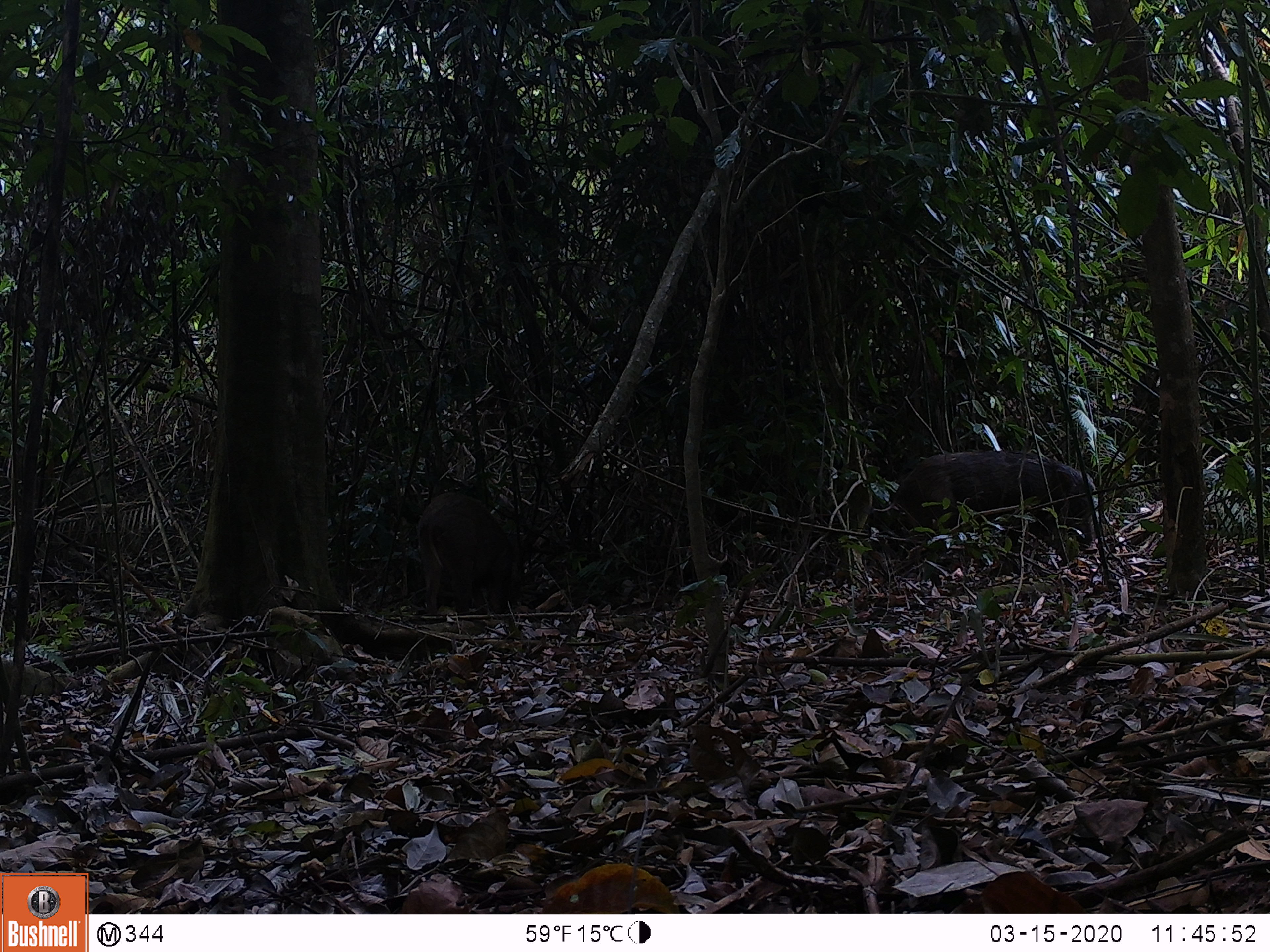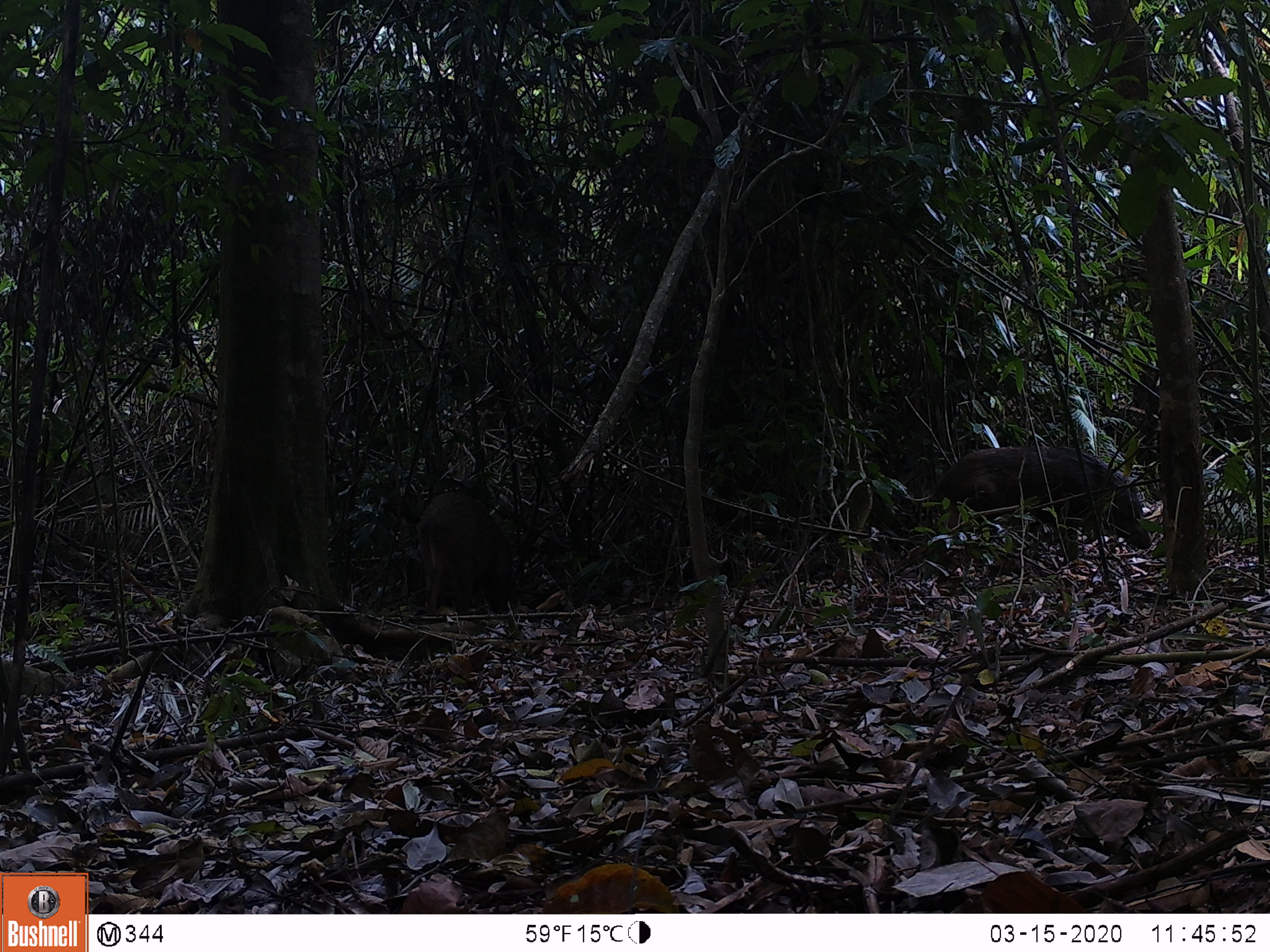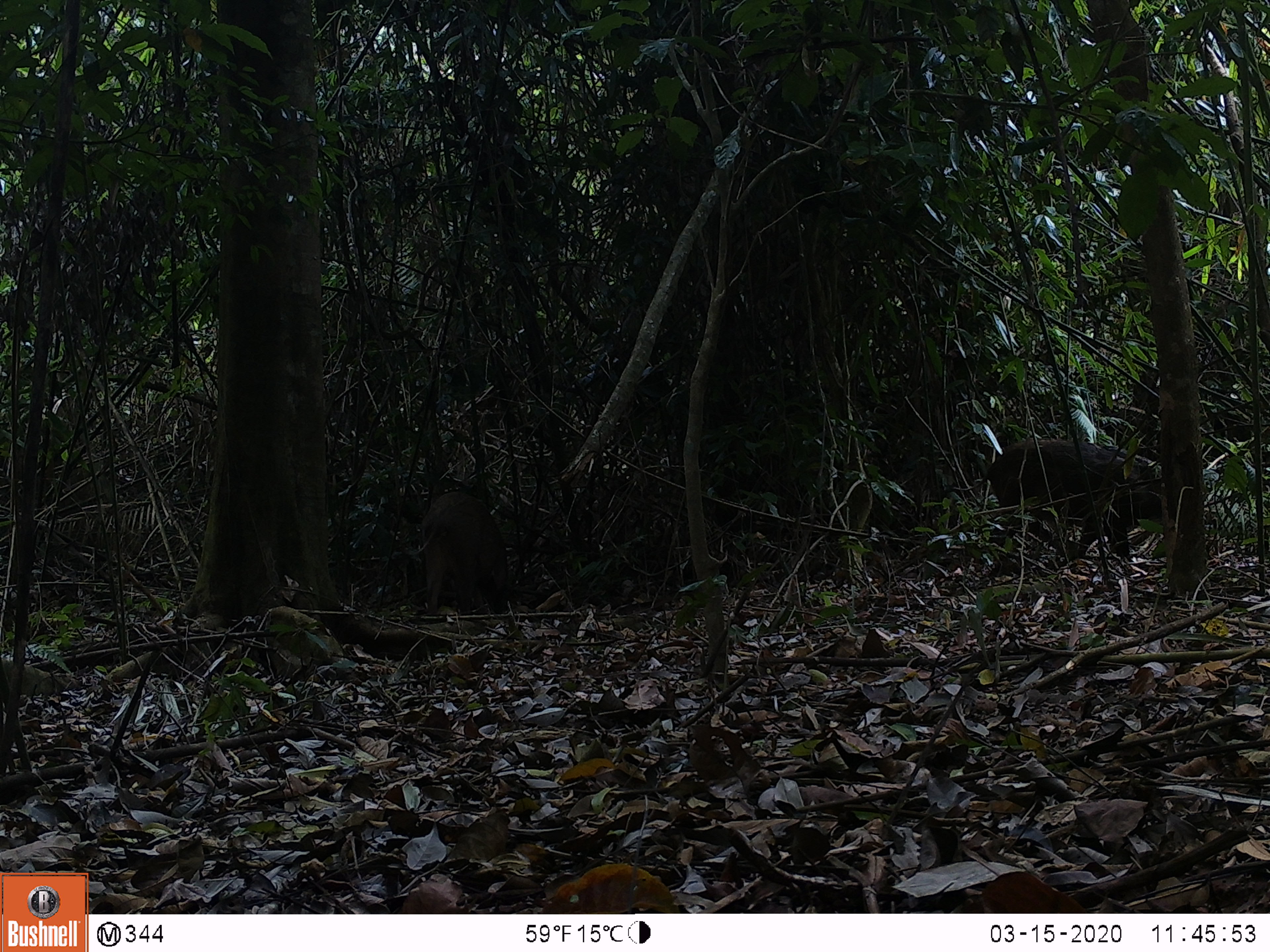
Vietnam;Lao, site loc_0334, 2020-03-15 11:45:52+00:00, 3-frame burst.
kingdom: Animalia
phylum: Chordata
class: Mammalia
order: Artiodactyla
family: Suidae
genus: Sus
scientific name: Sus scrofa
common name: eurasian wild pig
Eurasian wild pig (Sus scrofa). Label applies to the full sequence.